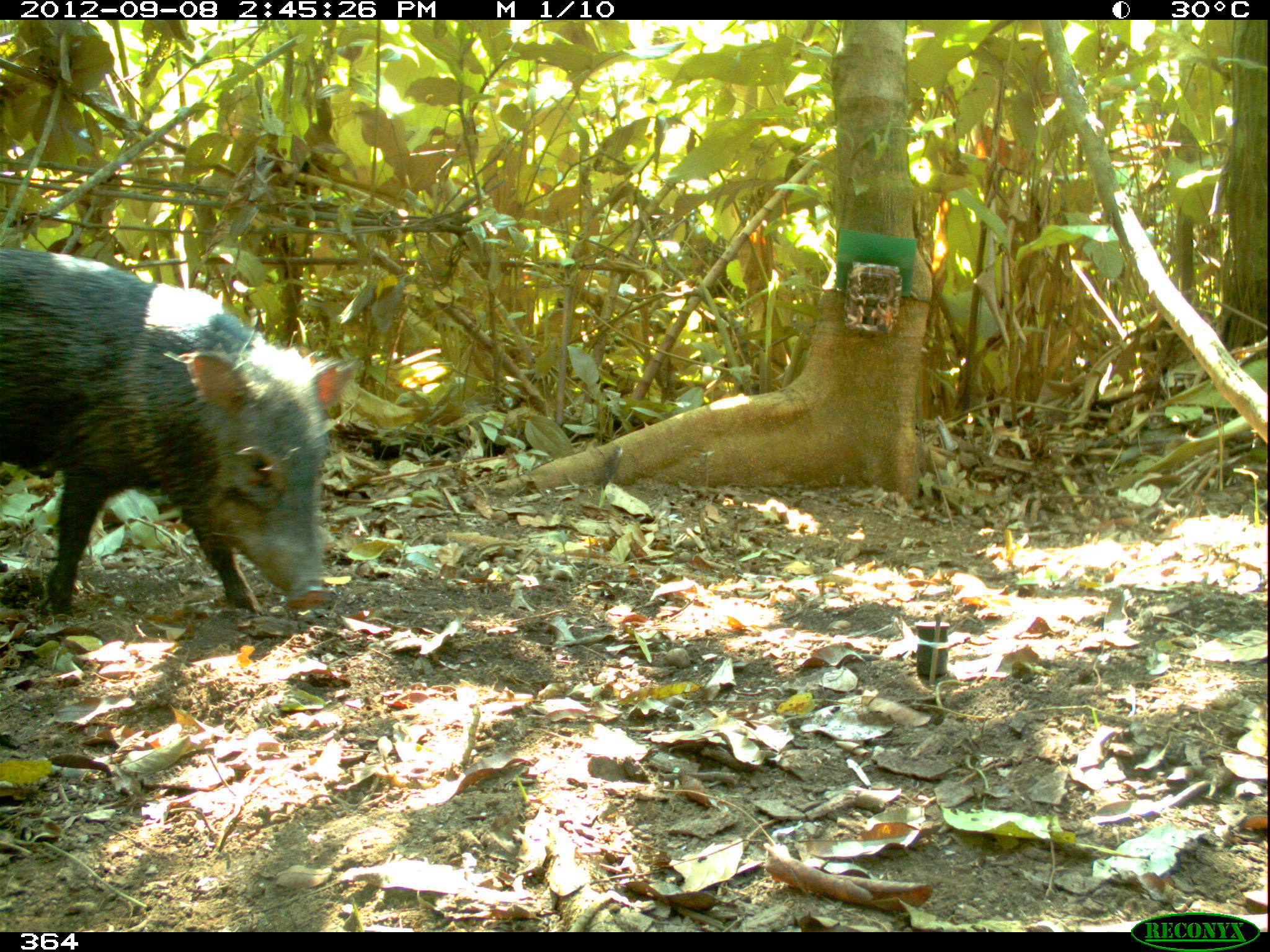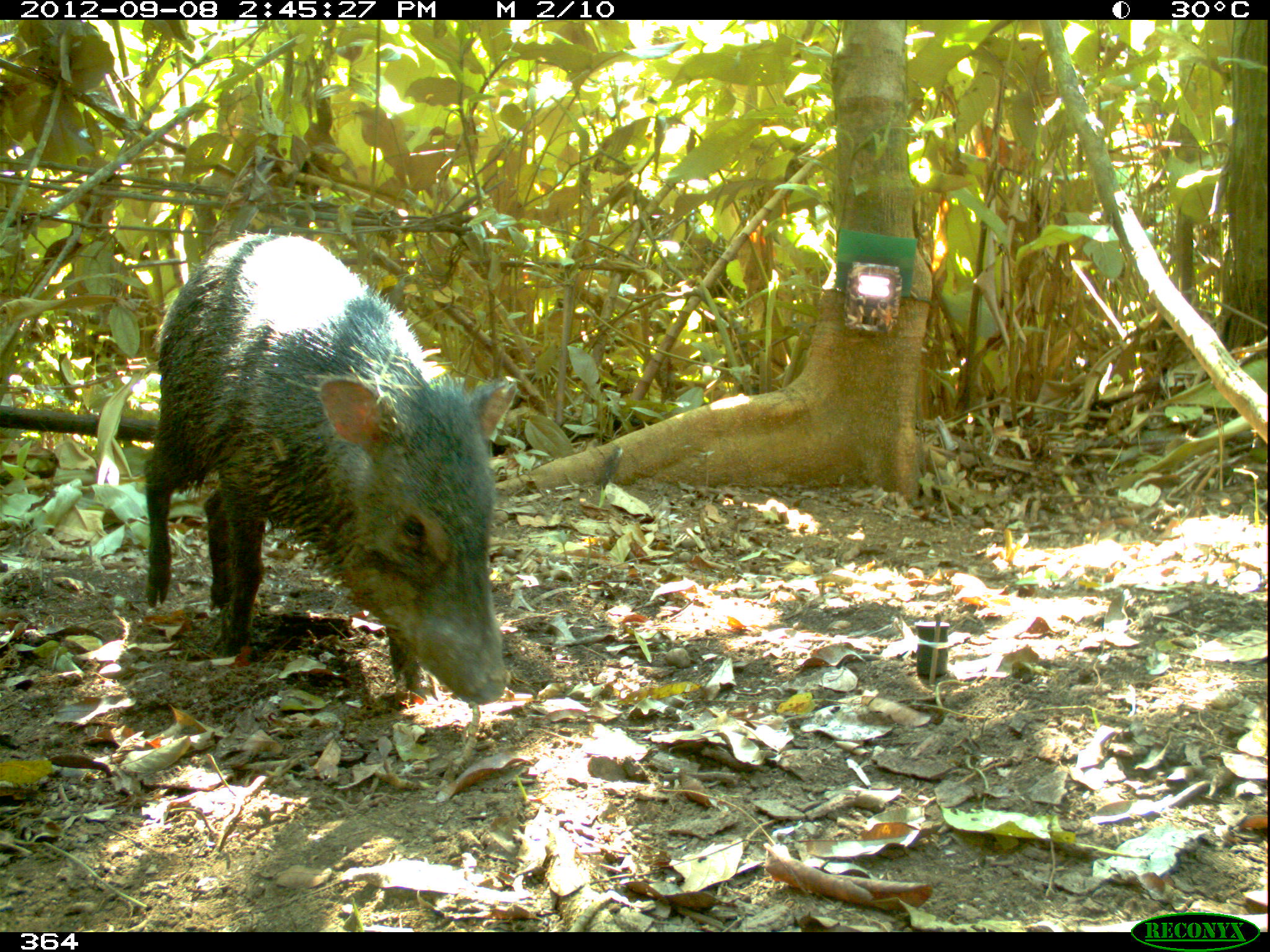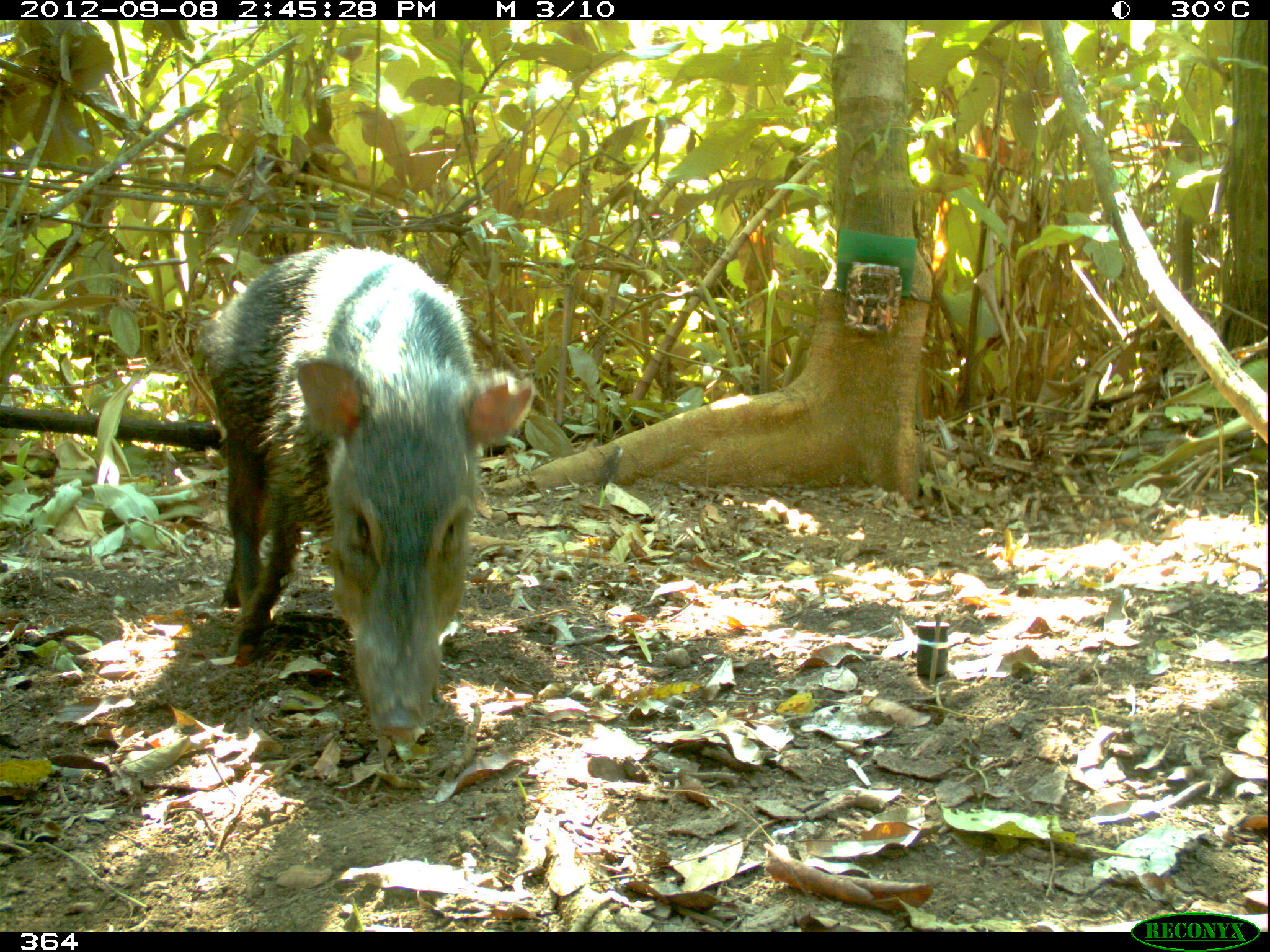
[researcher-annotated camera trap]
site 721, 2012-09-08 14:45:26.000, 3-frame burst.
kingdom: Animalia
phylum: Chordata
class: Mammalia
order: Artiodactyla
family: Tayassuidae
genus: Pecari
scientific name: Pecari tajacu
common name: collared peccary